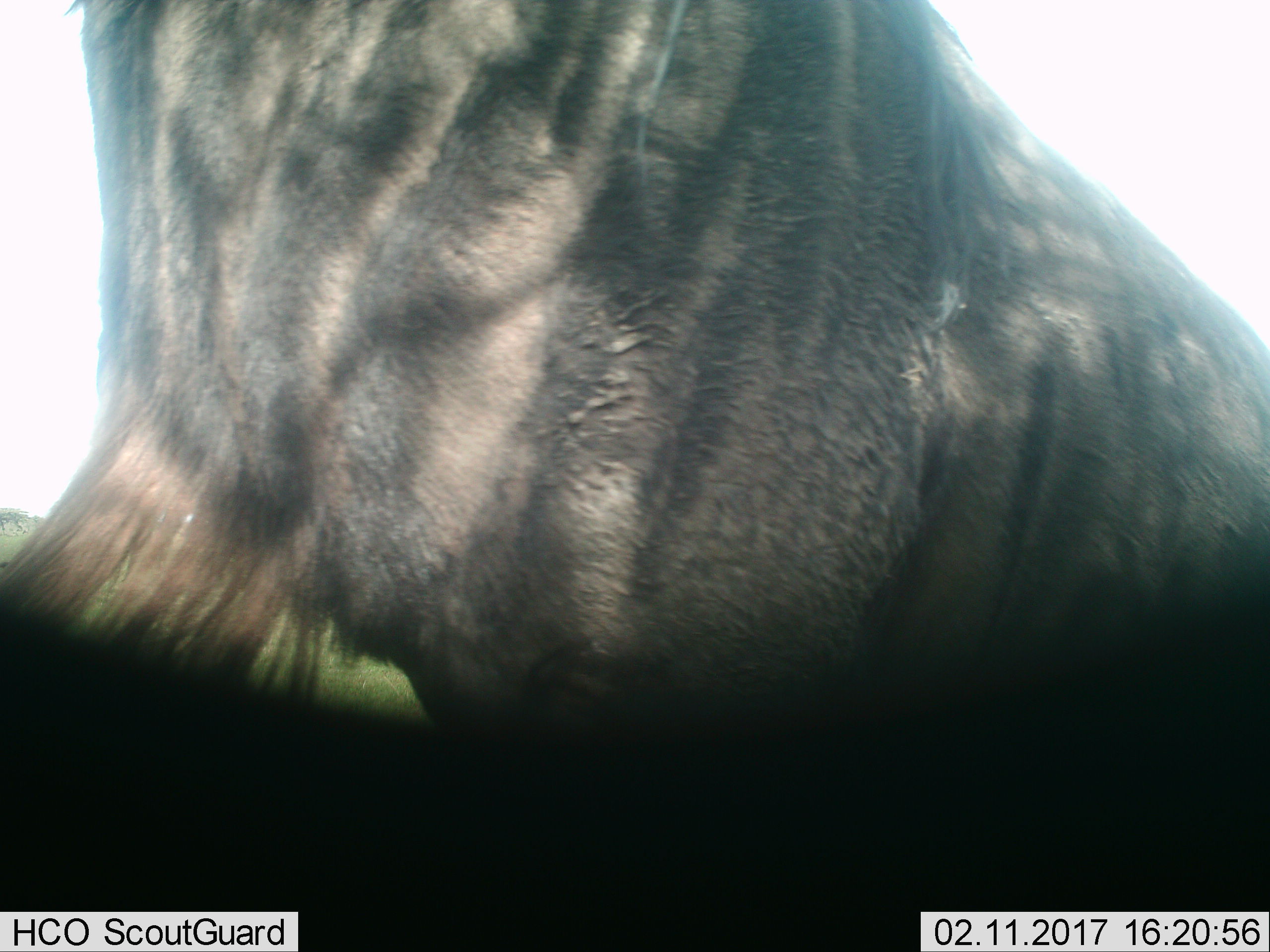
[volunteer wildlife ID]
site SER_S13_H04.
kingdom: Animalia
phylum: Chordata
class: Mammalia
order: Artiodactyla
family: Bovidae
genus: Connochaetes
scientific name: Connochaetes taurinus taurinus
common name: blue wildebeest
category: wildebeestblue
Wildebeestblue (blue wildebeest) (Connochaetes taurinus taurinus), count 1. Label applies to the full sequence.